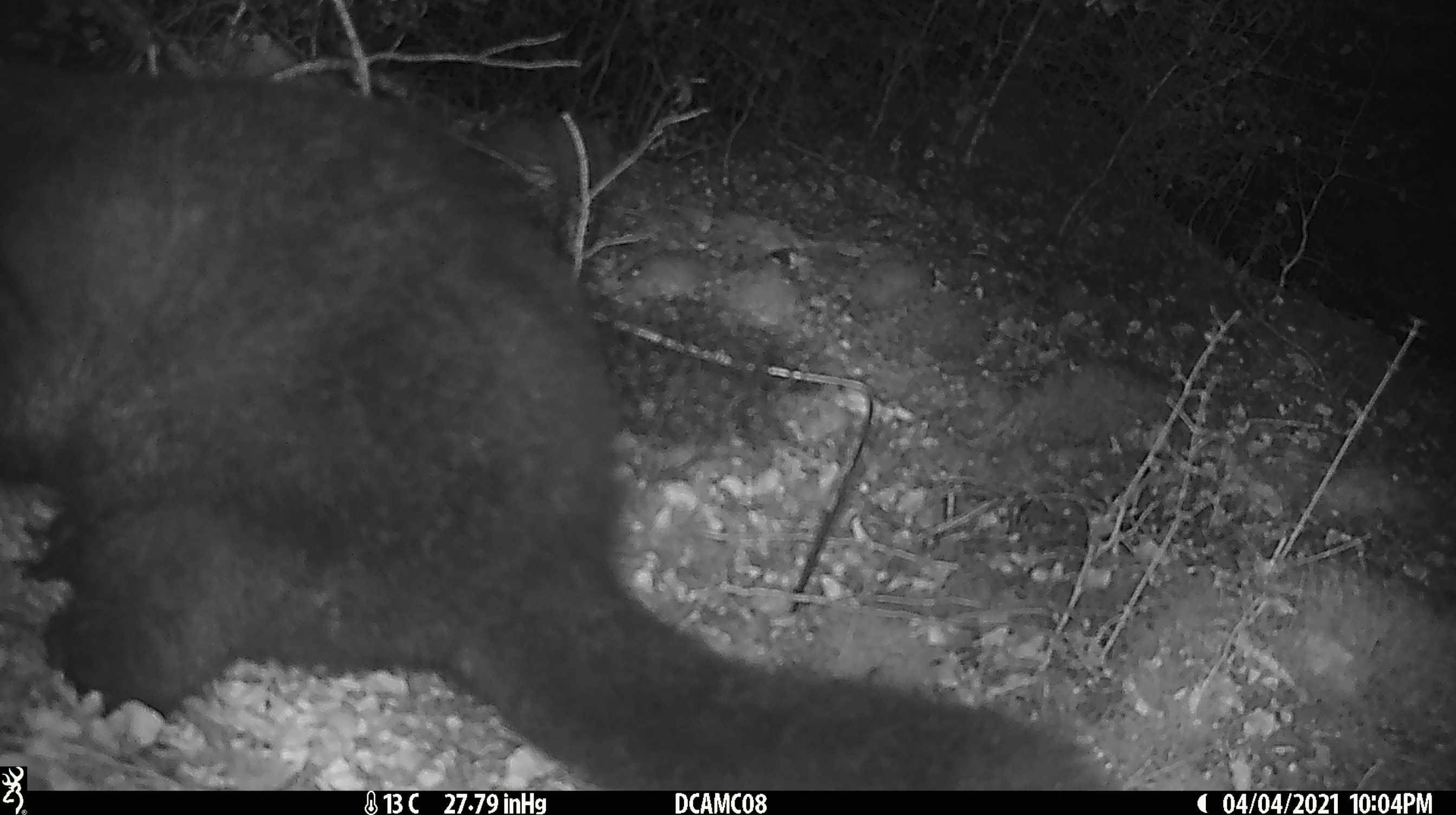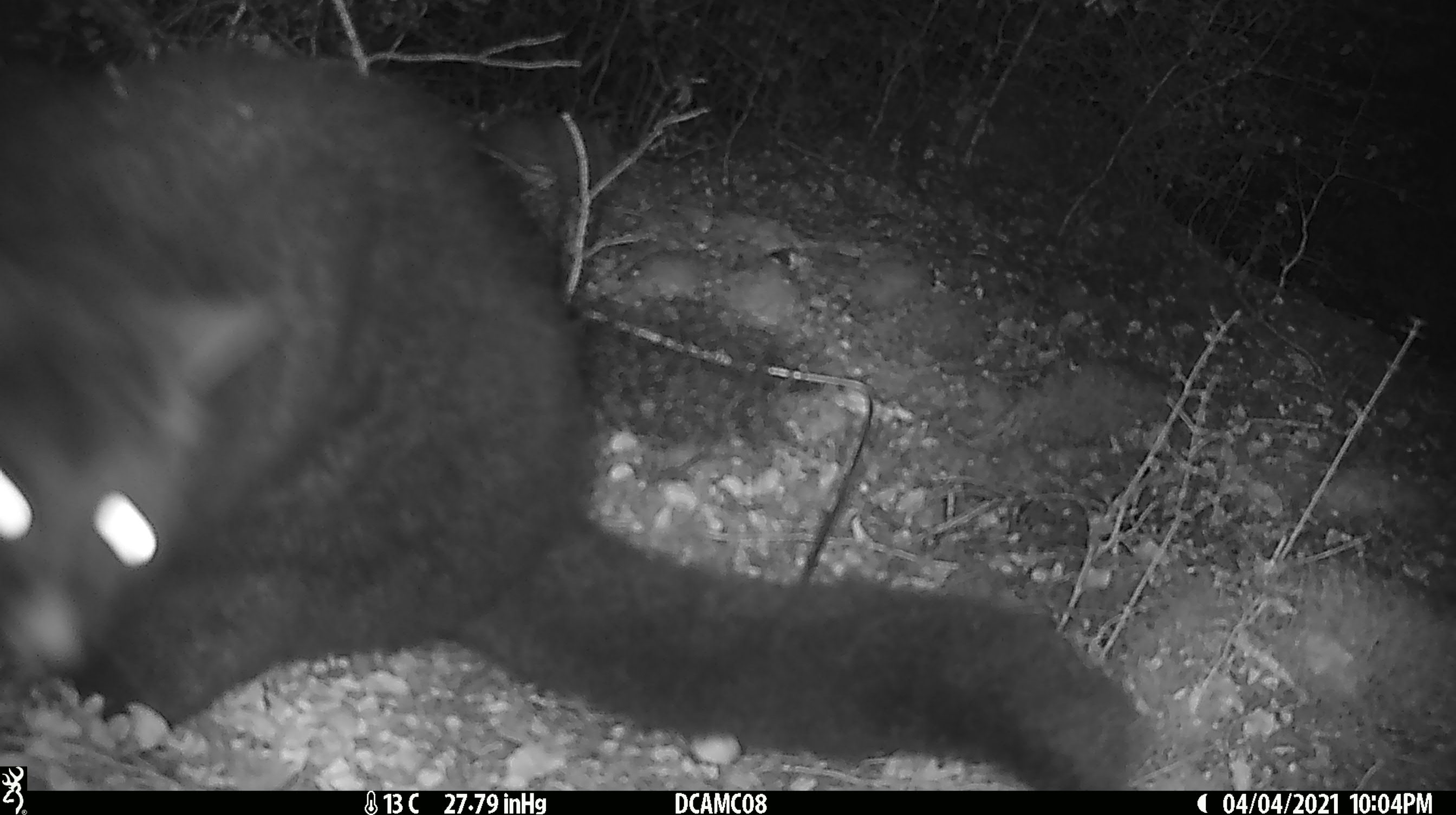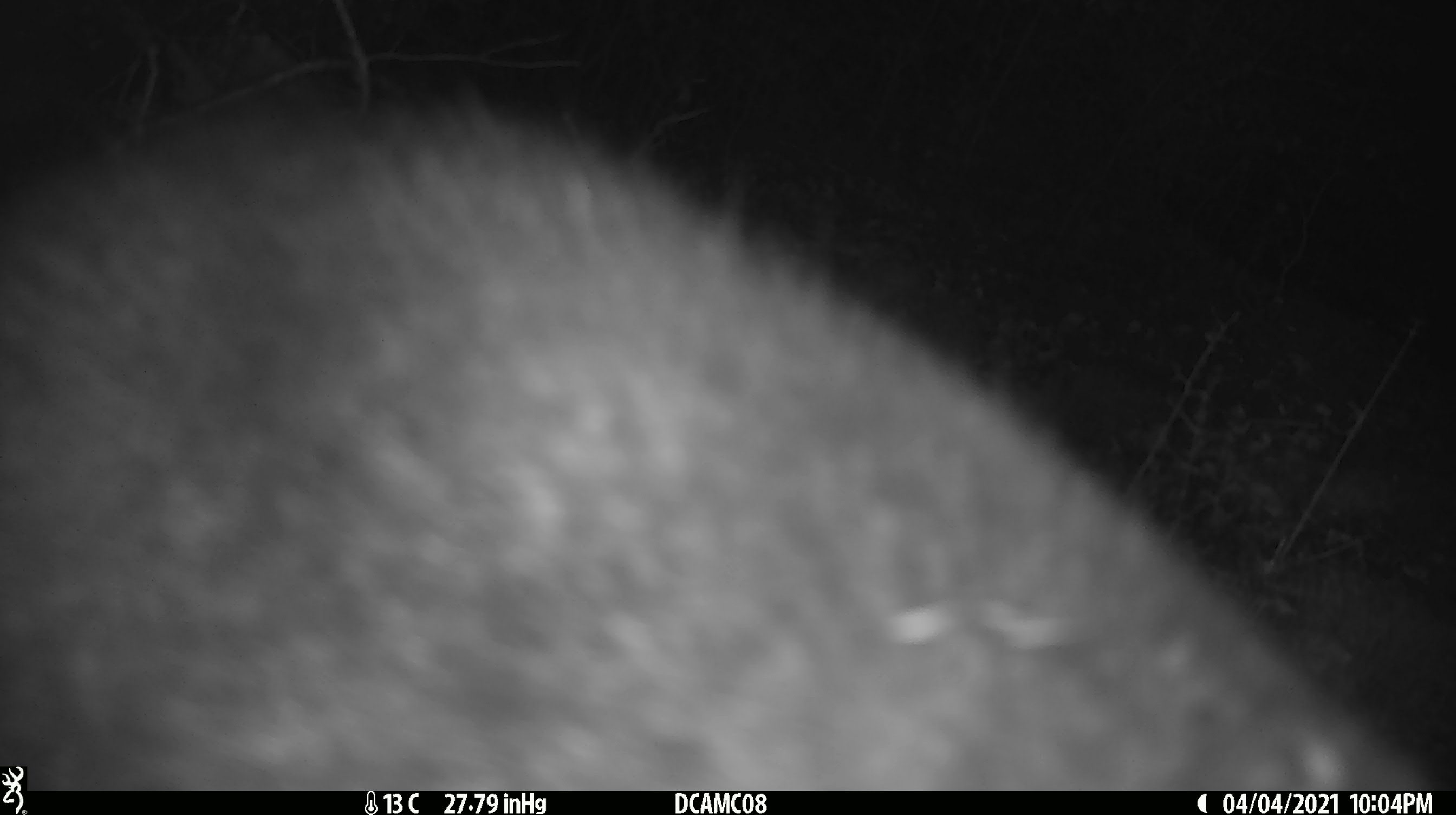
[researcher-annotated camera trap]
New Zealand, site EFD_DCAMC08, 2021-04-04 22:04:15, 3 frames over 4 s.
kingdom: Animalia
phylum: Chordata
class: Mammalia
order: Diprotodontia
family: Phalangeridae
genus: Trichosurus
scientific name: Trichosurus vulpecula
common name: common brushtail possum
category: possum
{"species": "possum (common brushtail possum) (Trichosurus vulpecula)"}